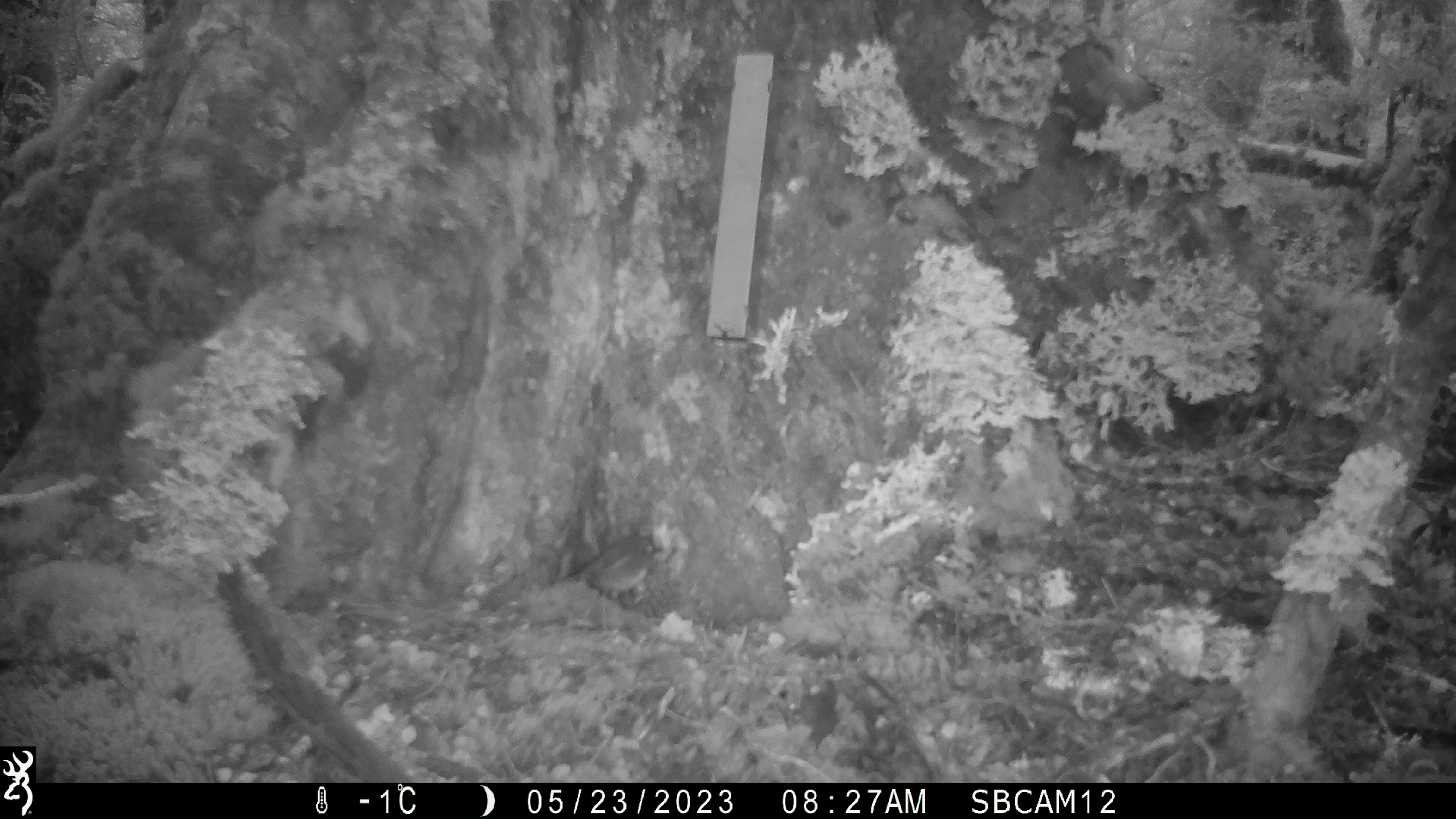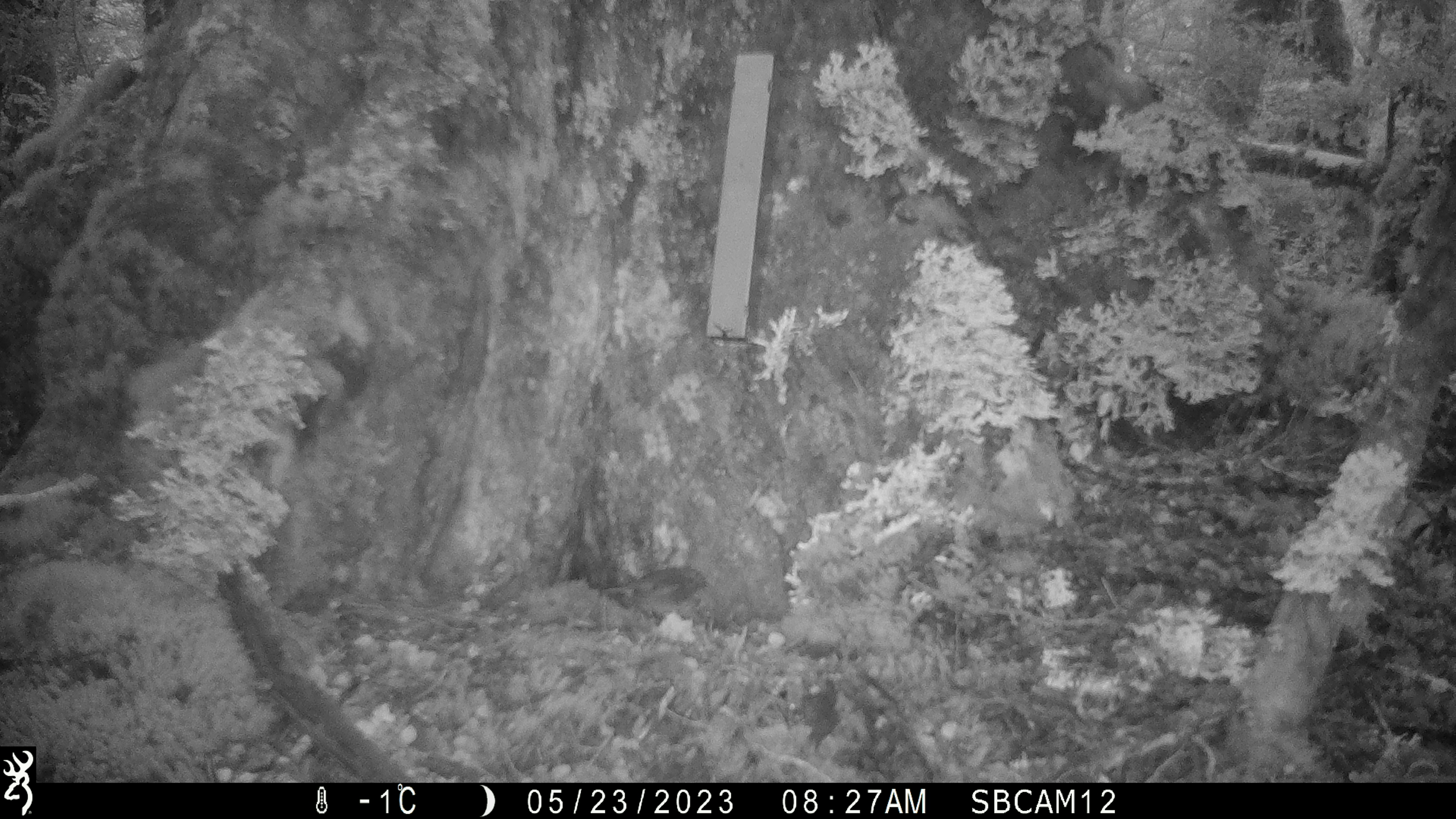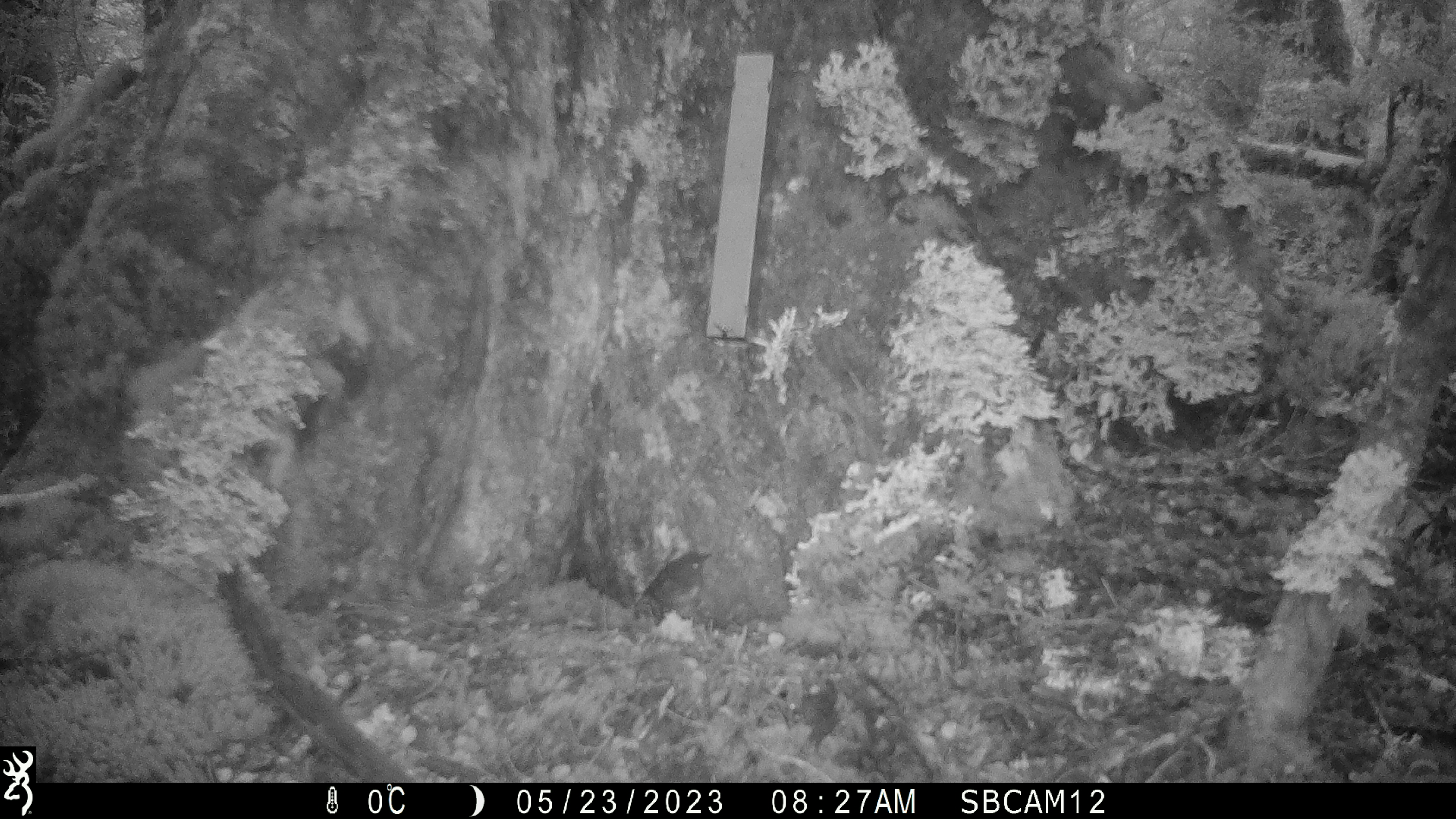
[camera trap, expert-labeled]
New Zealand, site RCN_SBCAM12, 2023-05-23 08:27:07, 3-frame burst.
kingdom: Animalia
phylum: Chordata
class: Aves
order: Passeriformes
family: Petroicidae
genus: Petroica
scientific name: Petroica australis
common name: new zealand robin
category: robin